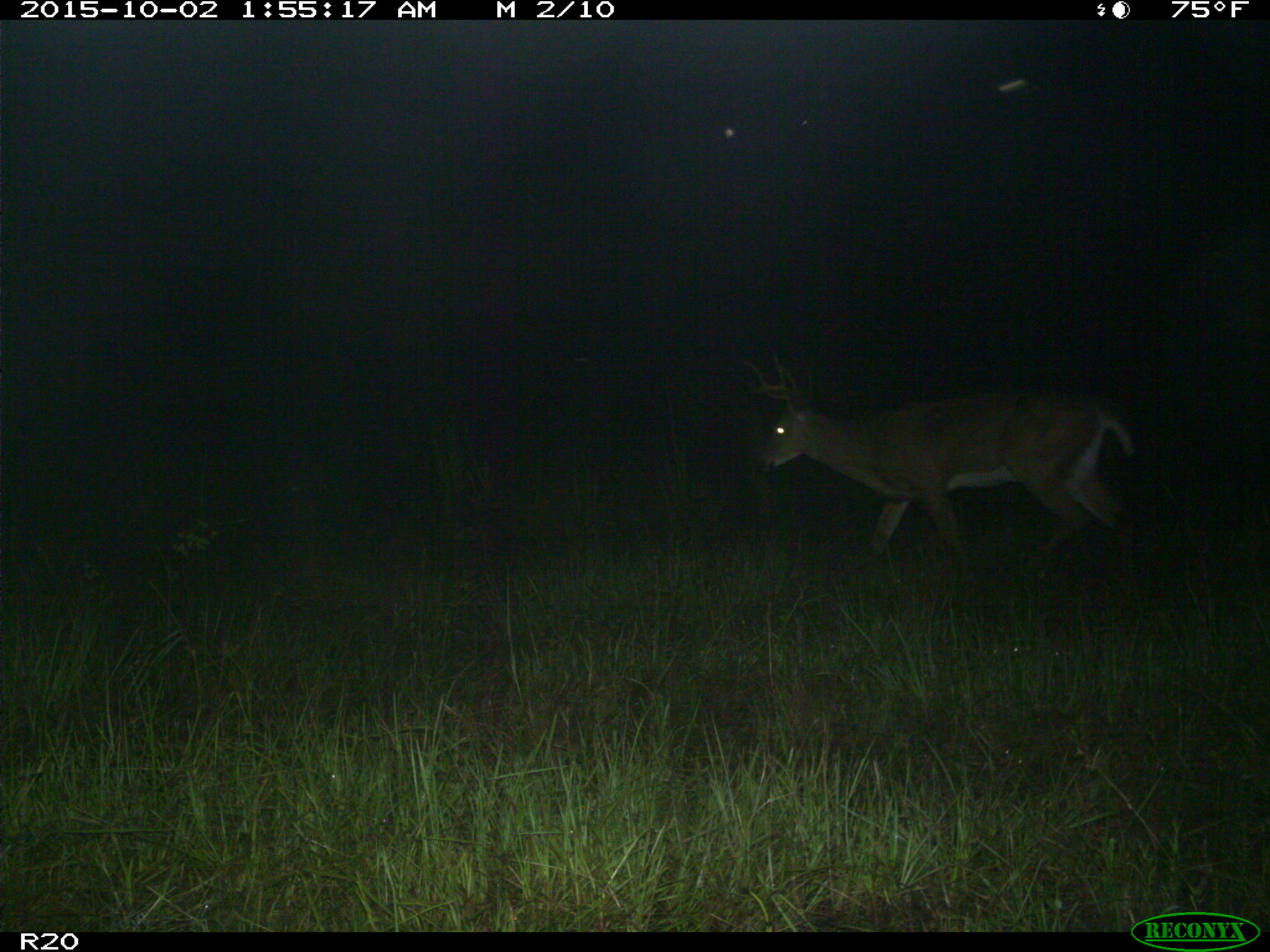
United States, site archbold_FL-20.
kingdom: Animalia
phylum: Chordata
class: Mammalia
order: Artiodactyla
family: Cervidae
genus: Odocoileus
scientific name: Odocoileus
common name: deer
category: unidentified deer